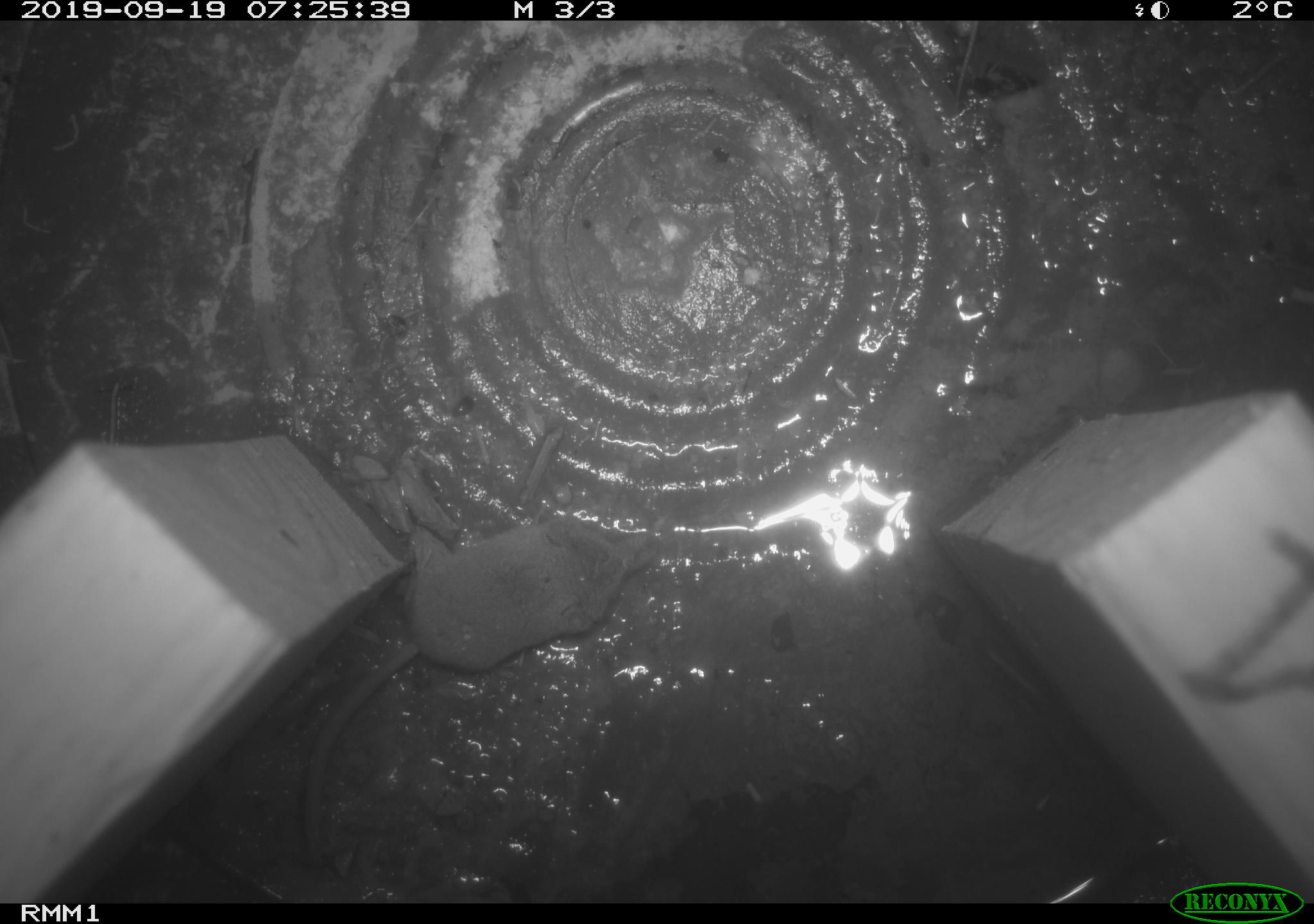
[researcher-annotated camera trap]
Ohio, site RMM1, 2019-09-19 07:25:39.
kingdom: Animalia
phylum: Chordata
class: Mammalia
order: Eulipotyphla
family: Soricidae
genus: Sorex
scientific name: Sorex cinereus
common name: masked shrew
Masked shrew (Sorex cinereus).